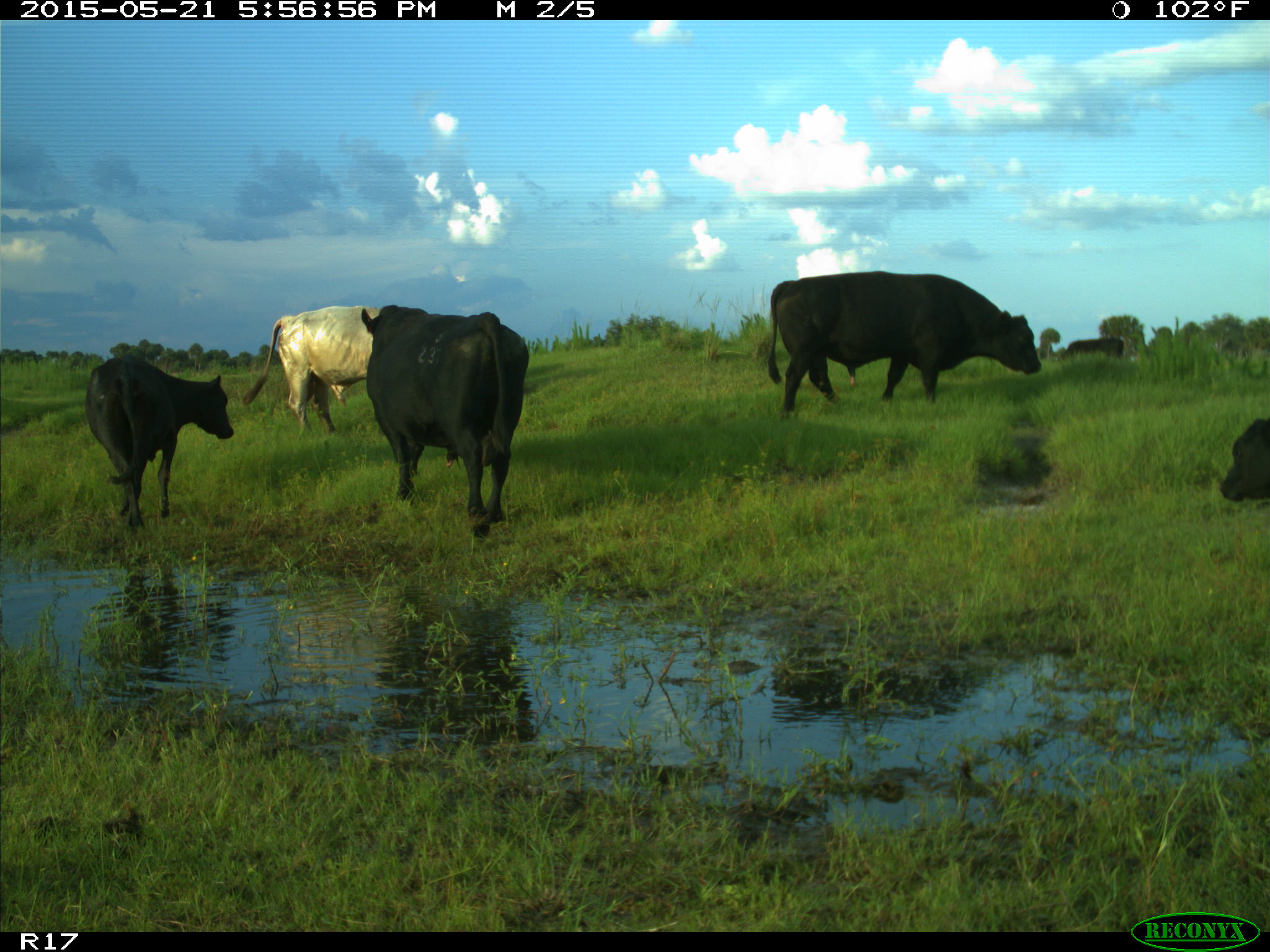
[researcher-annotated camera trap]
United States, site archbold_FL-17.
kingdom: Animalia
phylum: Chordata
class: Mammalia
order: Artiodactyla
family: Bovidae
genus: Bos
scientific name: Bos taurus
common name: domestic cow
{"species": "Bos taurus (domestic cow)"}